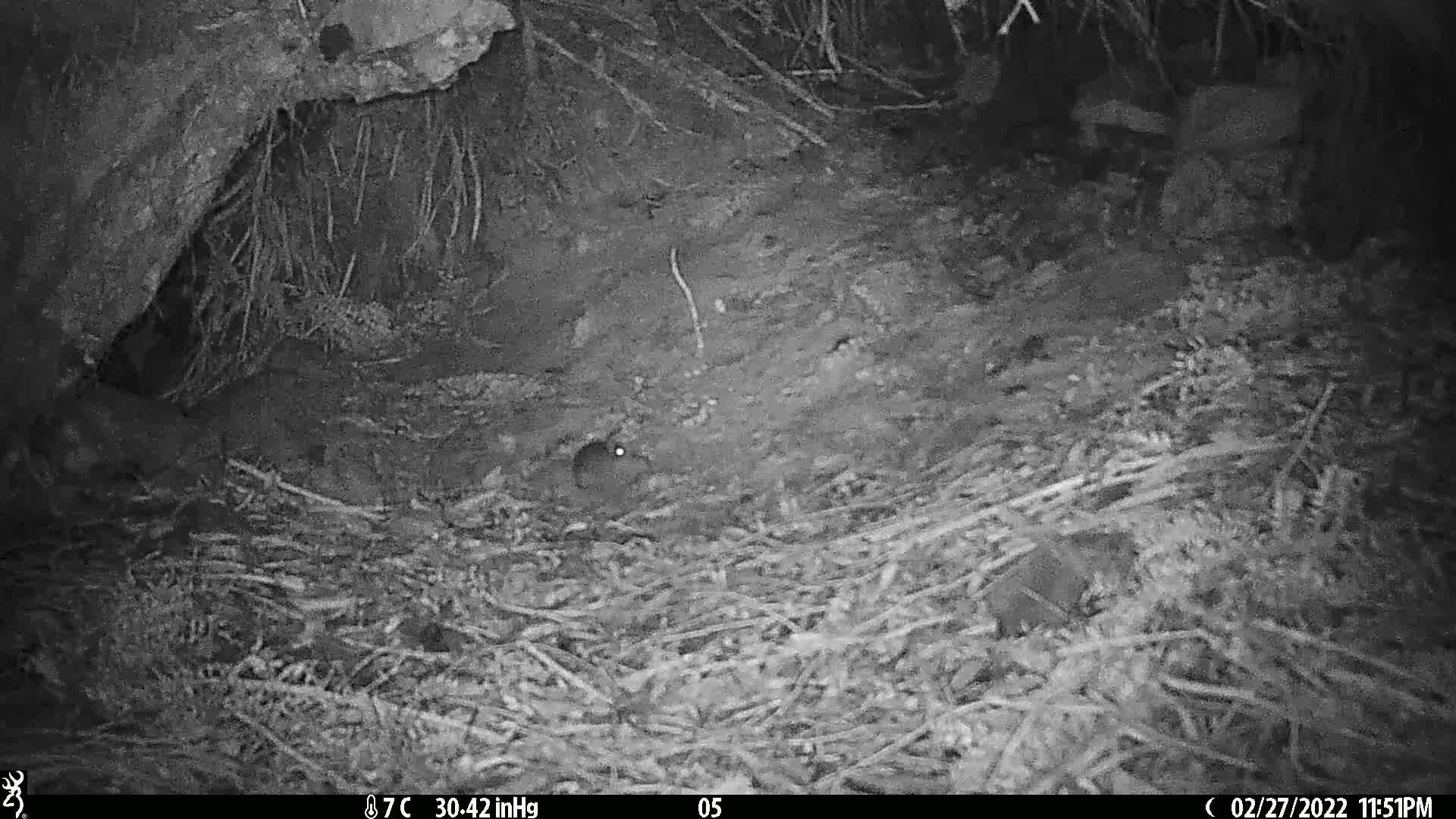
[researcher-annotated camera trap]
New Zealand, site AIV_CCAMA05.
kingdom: Animalia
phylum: Chordata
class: Mammalia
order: Rodentia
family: Muridae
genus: Mus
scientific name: Mus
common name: mouse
Mouse (Mus).